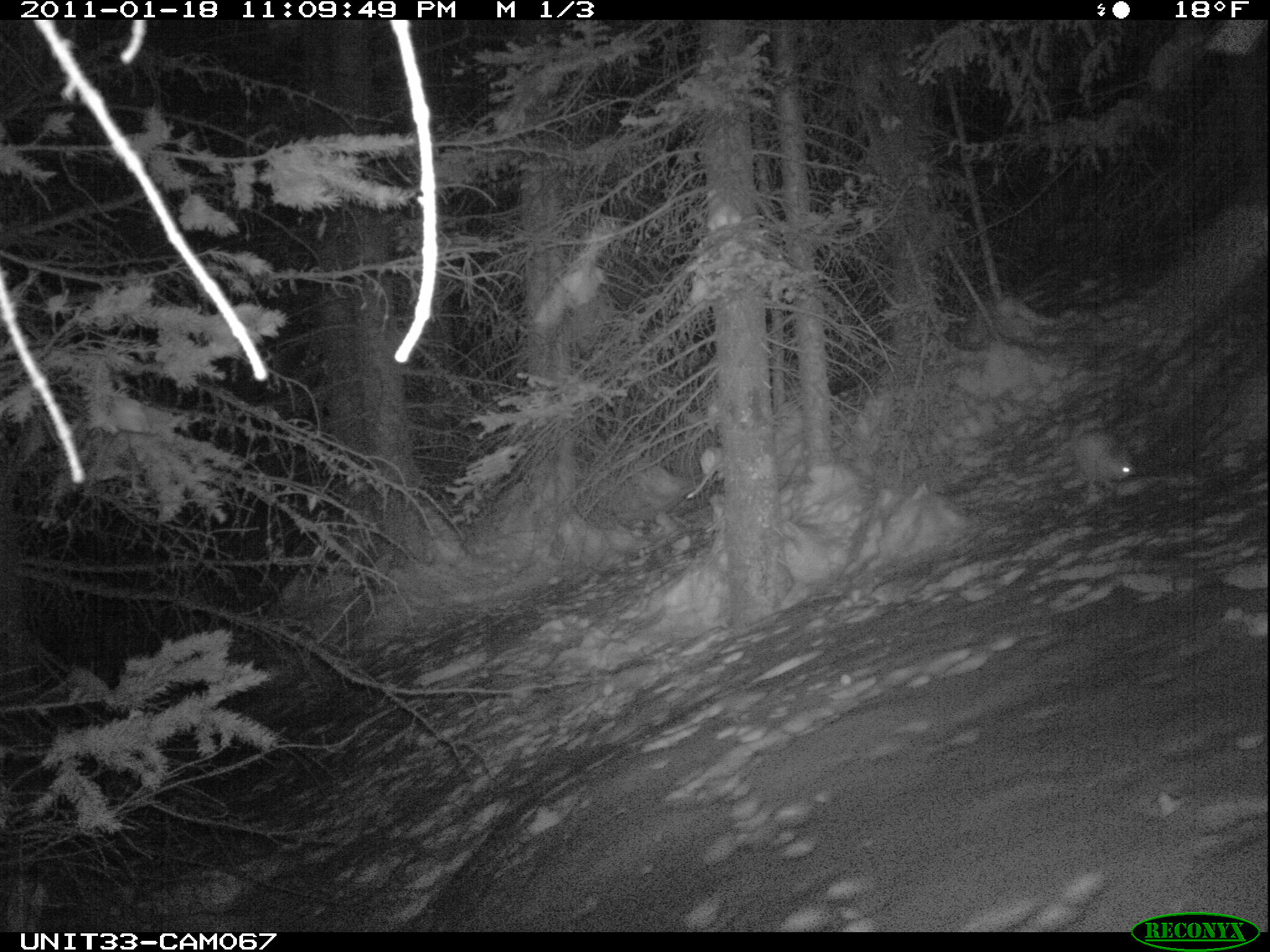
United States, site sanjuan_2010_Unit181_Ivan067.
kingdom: Animalia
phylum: Chordata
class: Mammalia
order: Lagomorpha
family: Leporidae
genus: Lepus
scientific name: Lepus americanus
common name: snowshoe hare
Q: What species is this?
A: Lepus americanus (snowshoe hare).